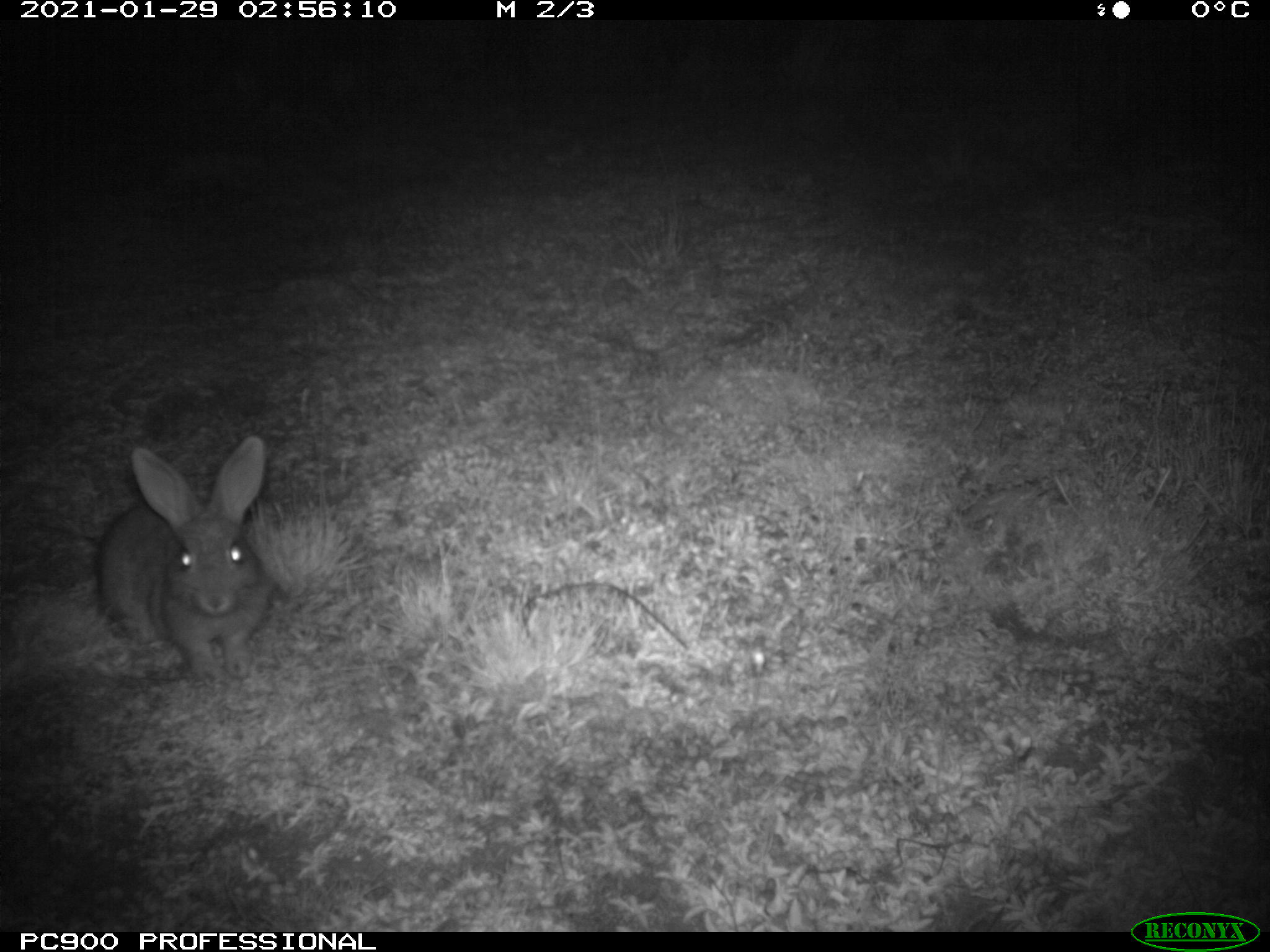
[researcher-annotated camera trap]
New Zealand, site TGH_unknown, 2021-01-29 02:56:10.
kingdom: Animalia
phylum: Chordata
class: Mammalia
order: Lagomorpha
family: Leporidae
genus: Oryctolagus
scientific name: Oryctolagus cuniculus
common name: european rabbit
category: rabbit